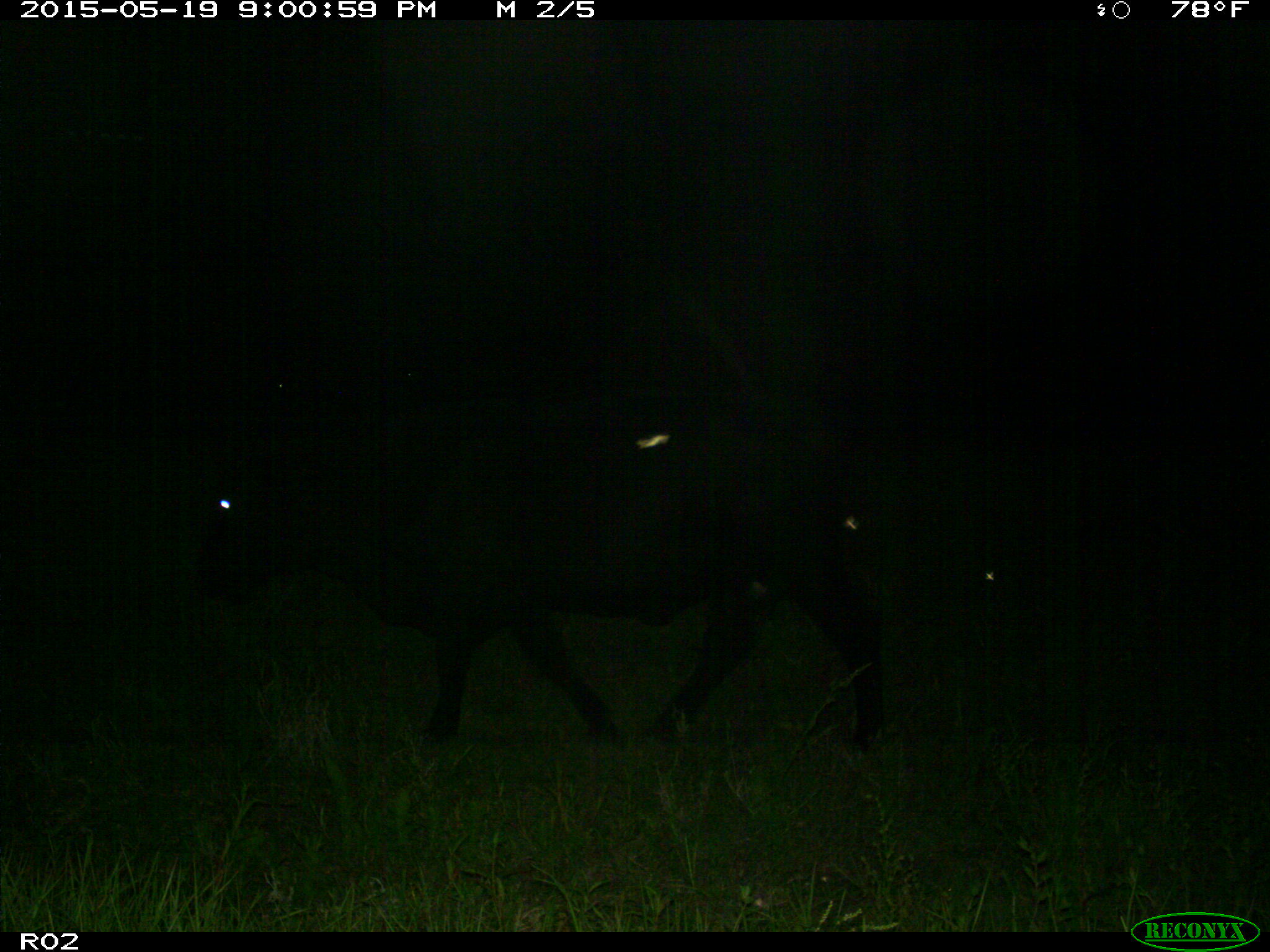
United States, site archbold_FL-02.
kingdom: Animalia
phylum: Chordata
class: Mammalia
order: Artiodactyla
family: Bovidae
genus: Bos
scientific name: Bos taurus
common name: domestic cow